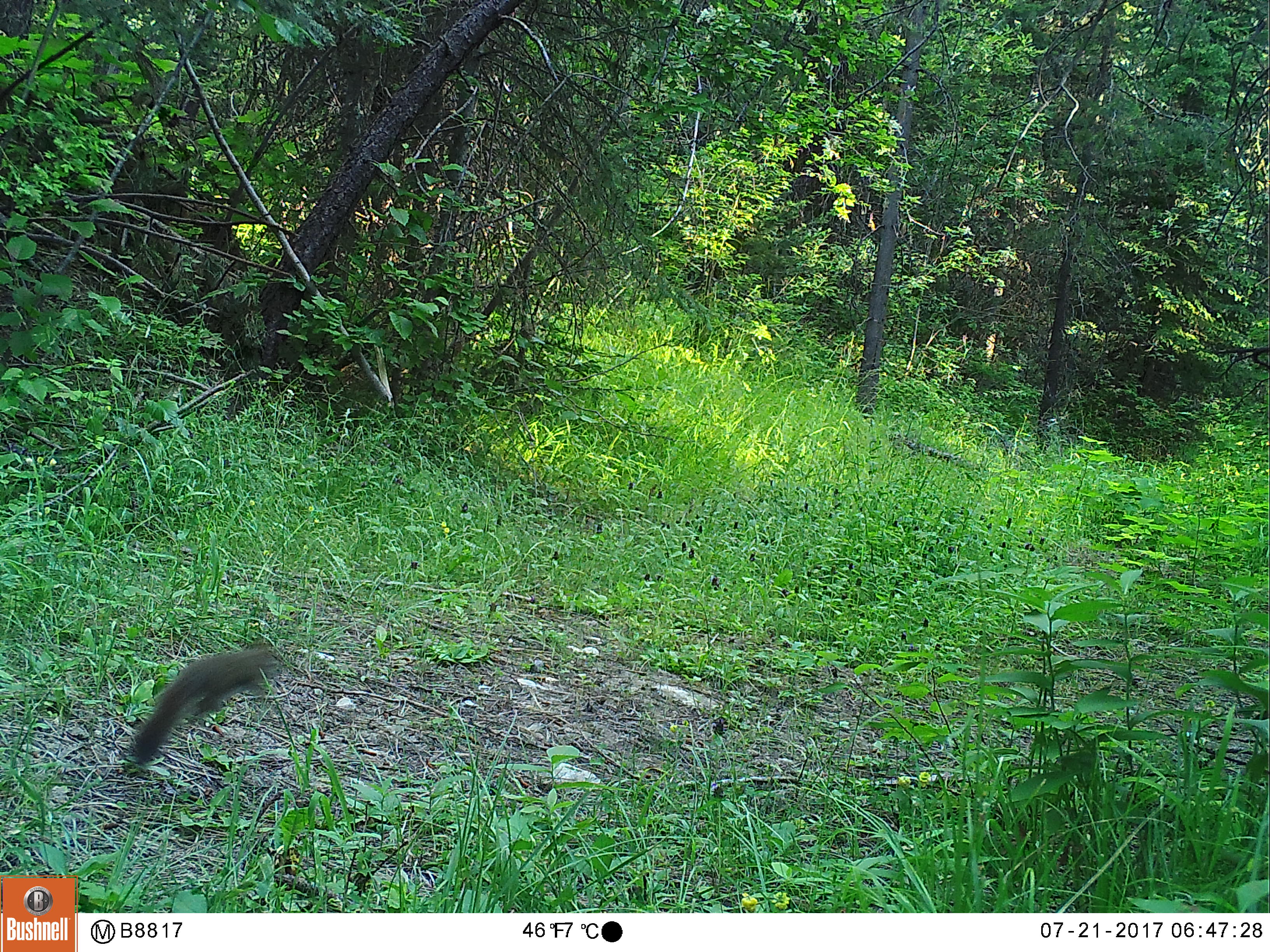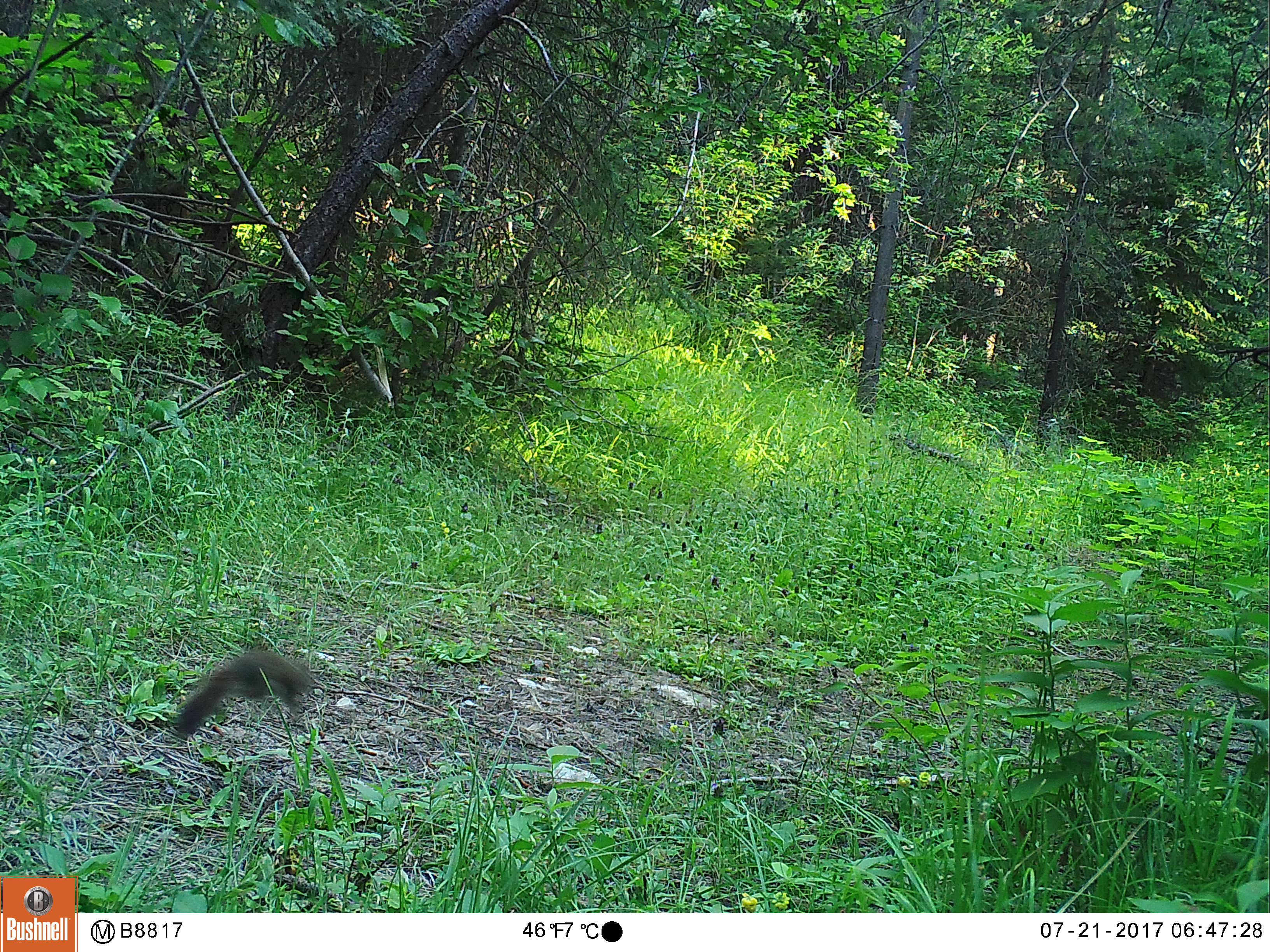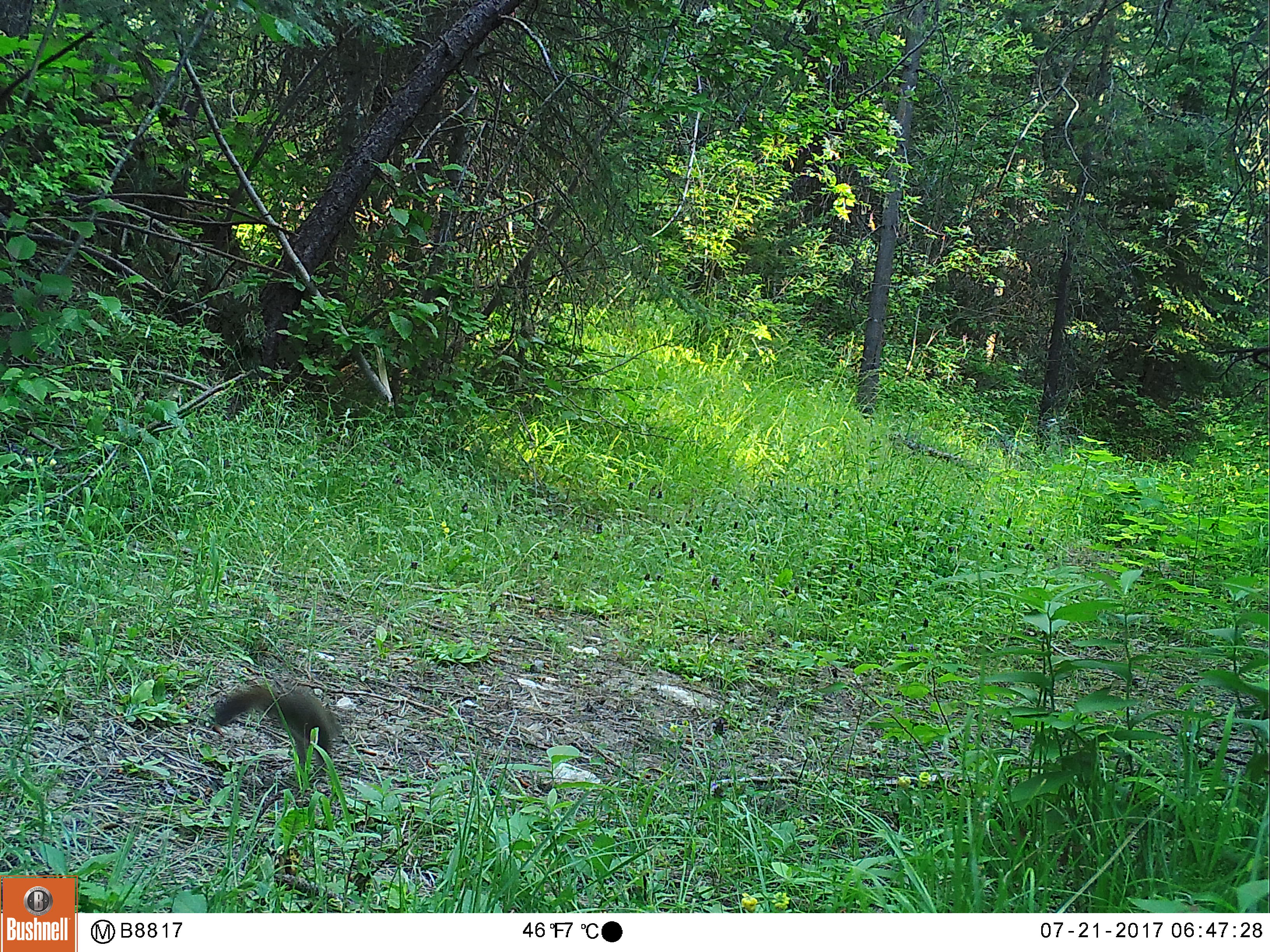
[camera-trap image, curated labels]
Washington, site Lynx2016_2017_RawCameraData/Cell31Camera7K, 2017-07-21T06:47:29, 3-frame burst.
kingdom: Animalia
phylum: Chordata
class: Mammalia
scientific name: Mammalia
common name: small mammal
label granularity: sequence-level